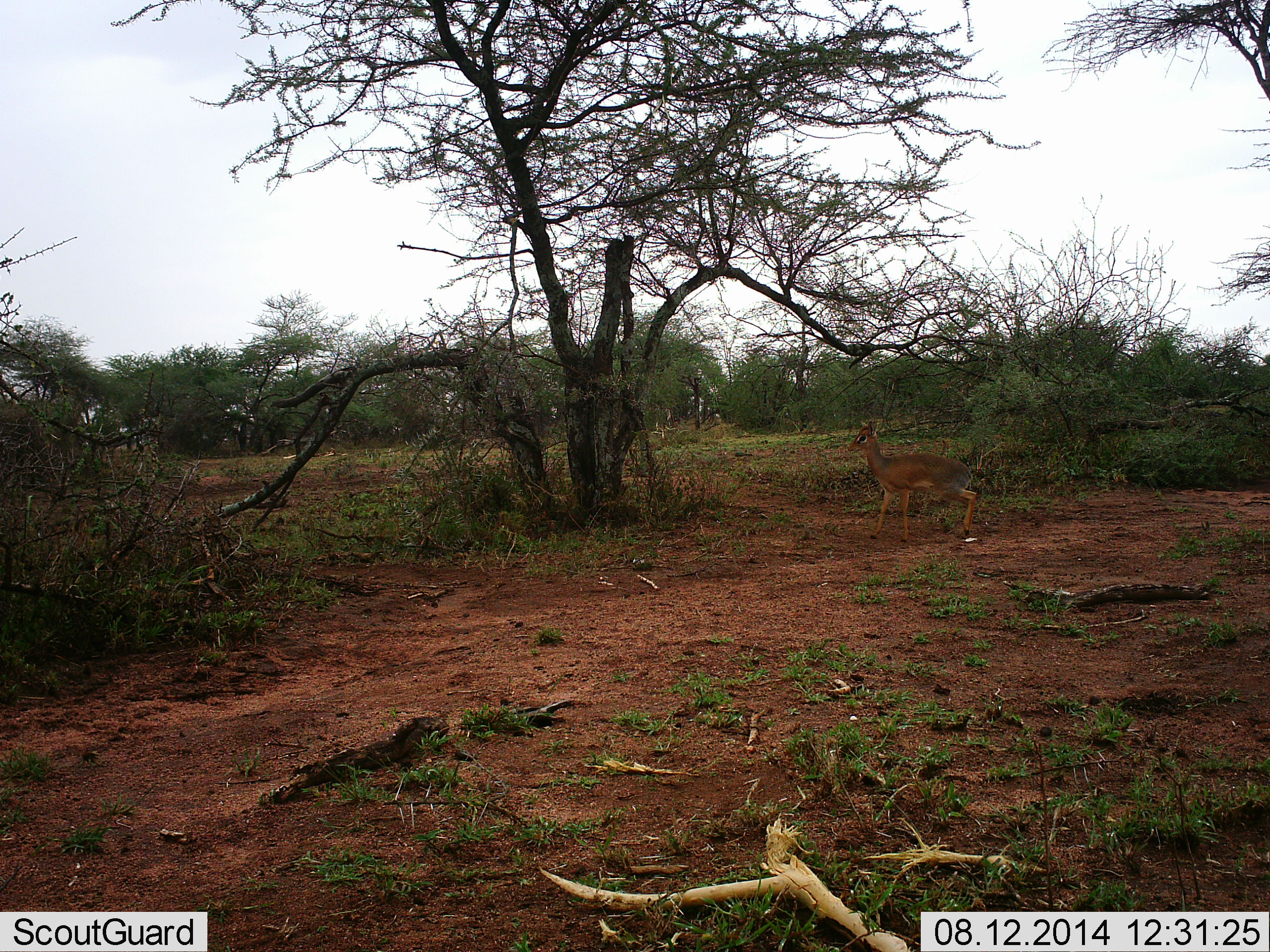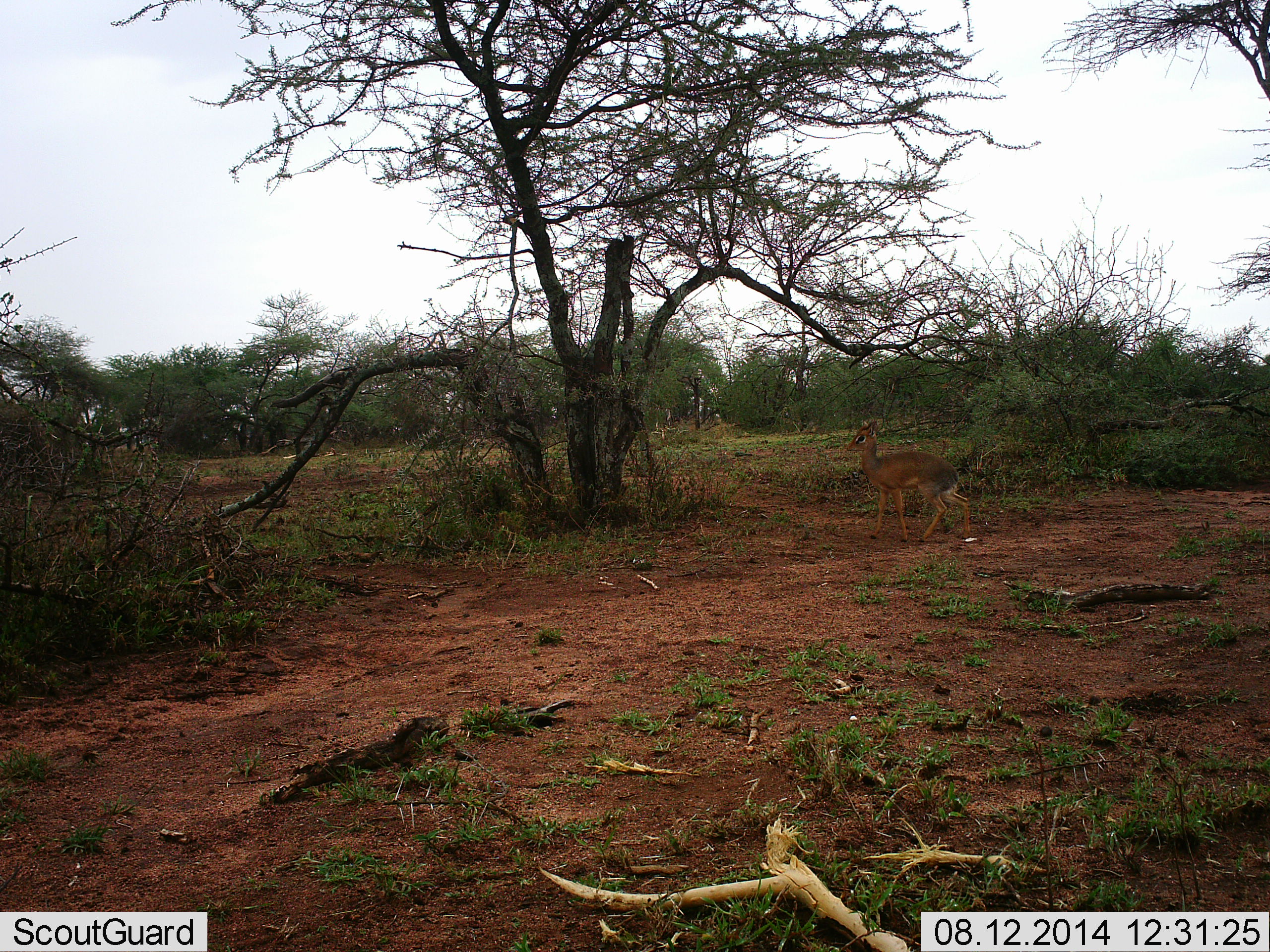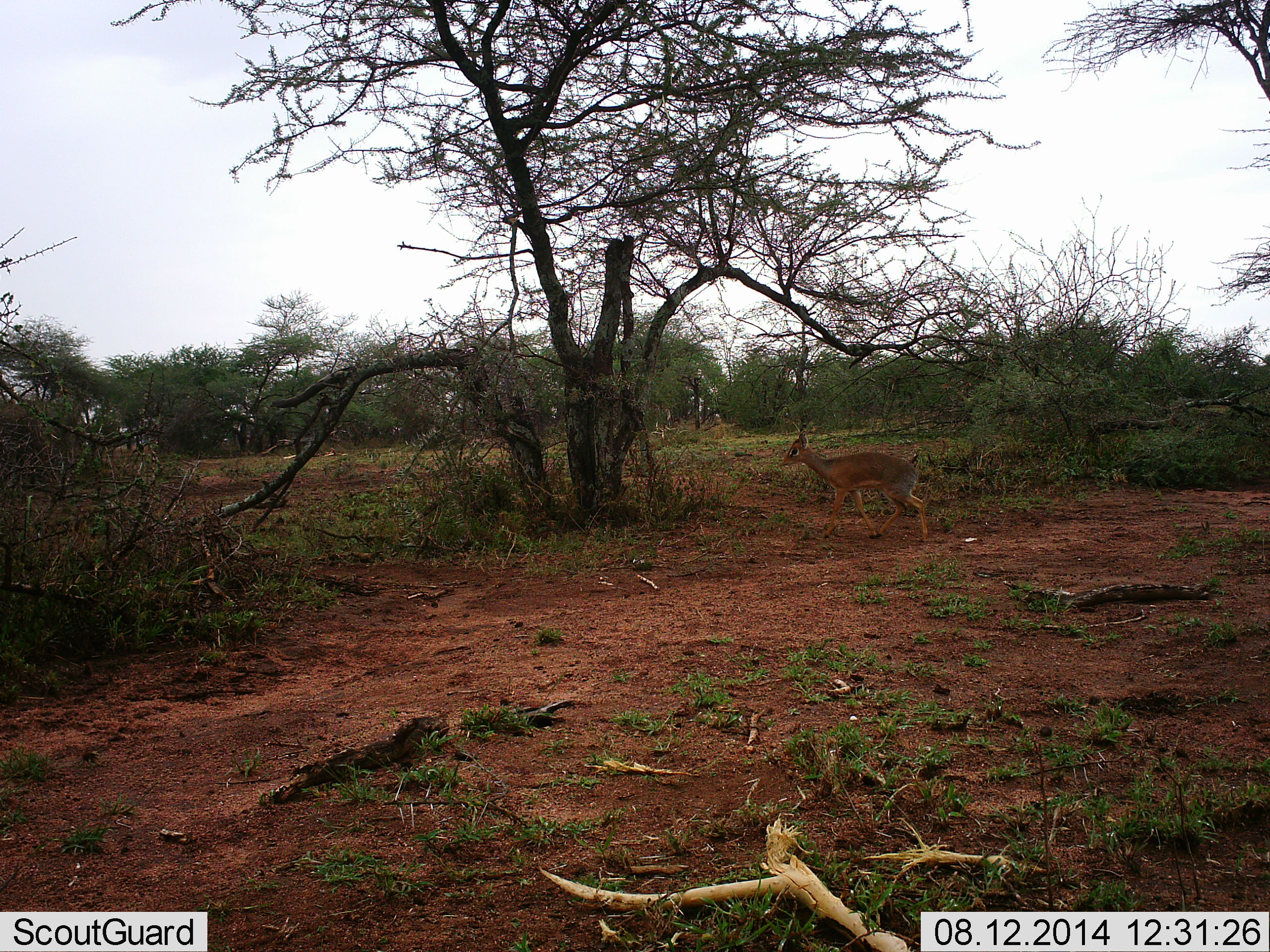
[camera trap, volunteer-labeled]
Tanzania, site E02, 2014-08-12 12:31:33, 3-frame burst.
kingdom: Animalia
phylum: Chordata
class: Mammalia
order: Artiodactyla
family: Bovidae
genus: Madoqua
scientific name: Madoqua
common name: dikdik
Dikdik (Madoqua), count 1. Behavior (volunteer vote fractions): standing 10%, resting 0%, moving 90%, interacting 0%. Young present (vote fraction): 0%. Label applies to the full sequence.